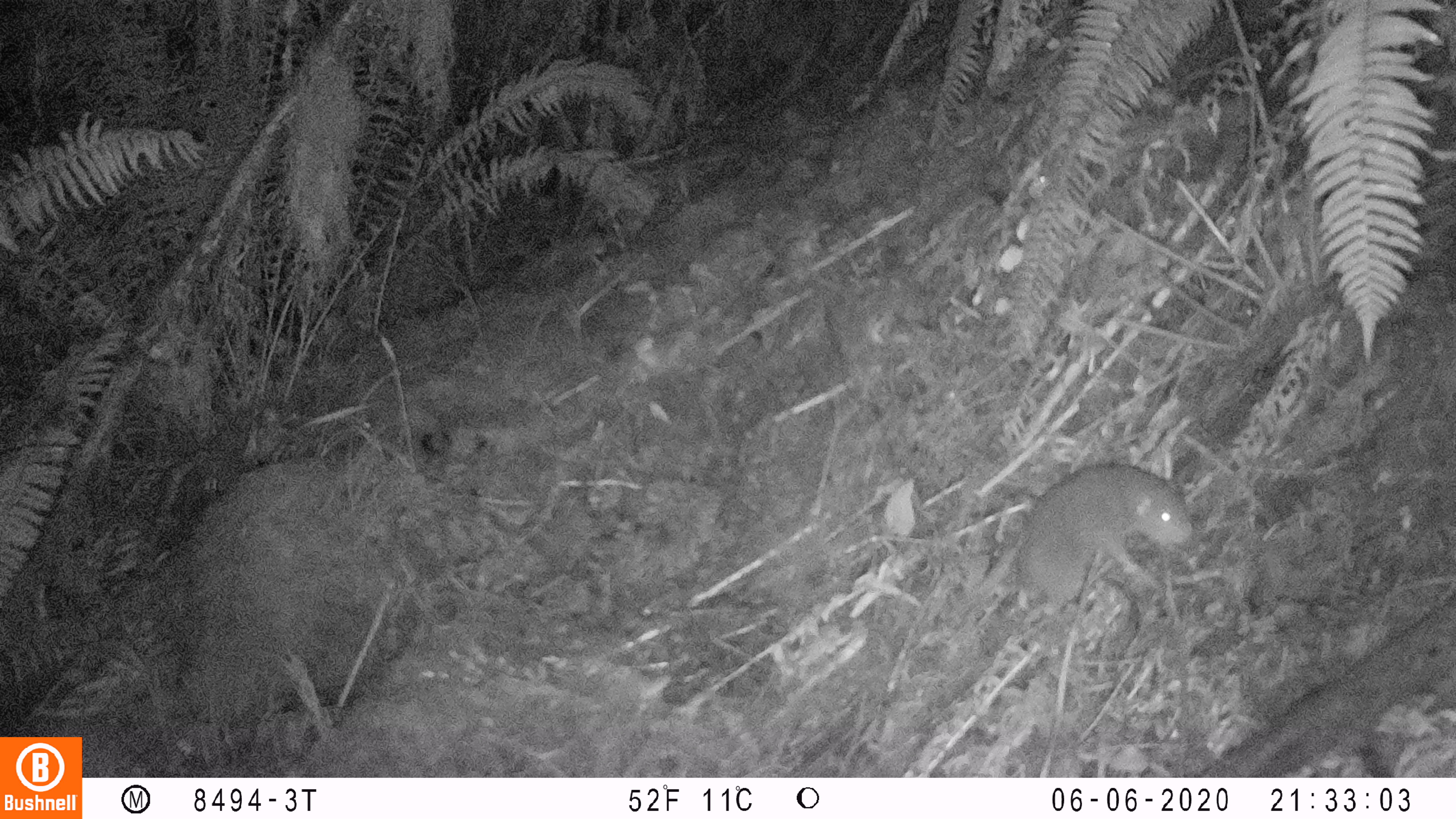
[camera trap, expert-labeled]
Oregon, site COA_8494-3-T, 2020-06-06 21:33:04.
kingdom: Animalia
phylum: Chordata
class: Mammalia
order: Rodentia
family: Aplodontiidae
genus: Aplodontia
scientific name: Aplodontia rufa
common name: mountain beaver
Mountain beaver (Aplodontia rufa).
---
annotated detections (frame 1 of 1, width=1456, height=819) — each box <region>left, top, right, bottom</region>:
mountain beaver: <region>1003, 457, 1197, 619</region>